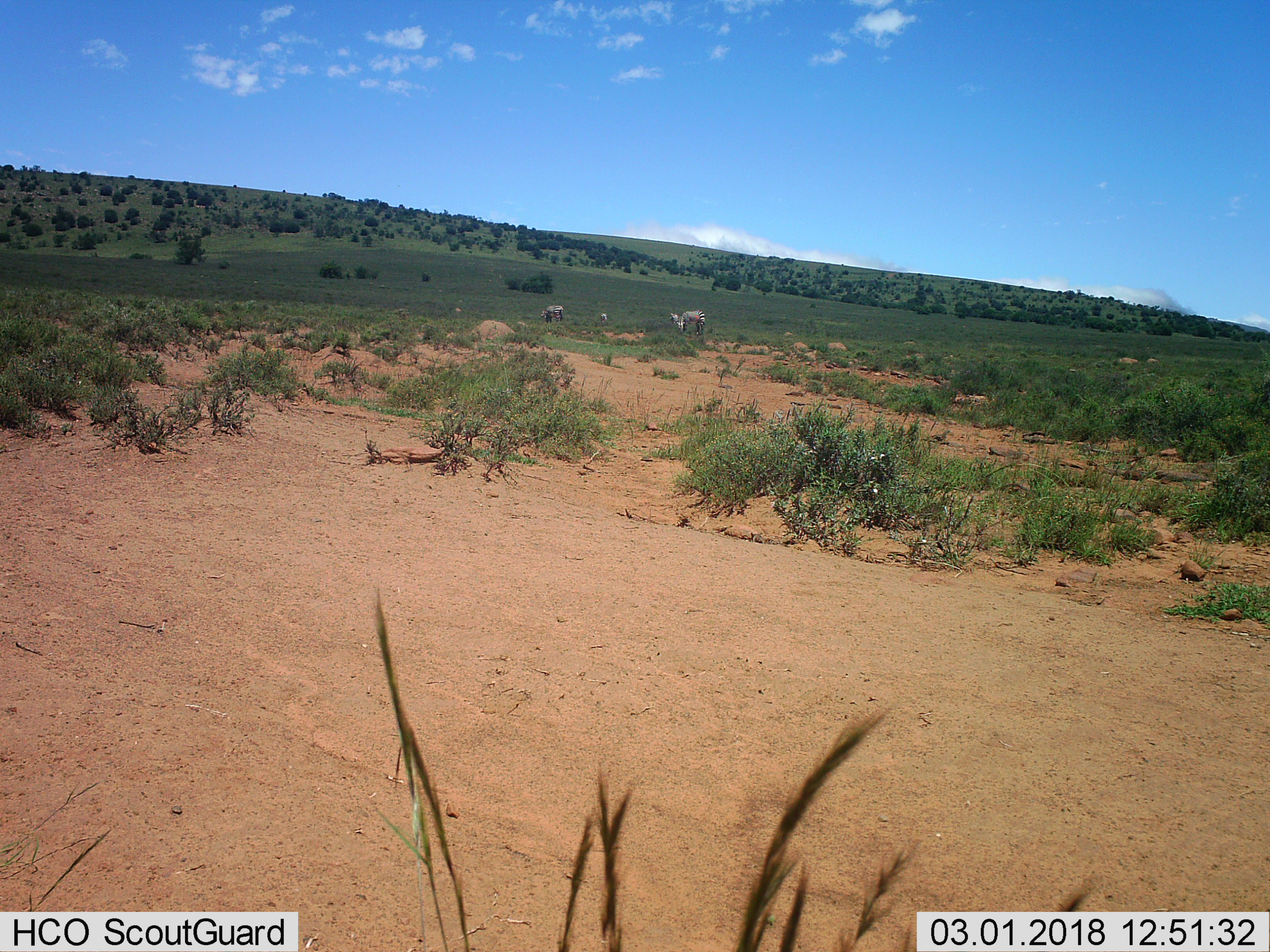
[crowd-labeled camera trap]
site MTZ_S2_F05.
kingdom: Animalia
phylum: Chordata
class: Mammalia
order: Perissodactyla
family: Equidae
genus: Equus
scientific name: Equus zebra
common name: mountain zebra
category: zebramountain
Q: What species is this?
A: Zebramountain (mountain zebra) (Equus zebra).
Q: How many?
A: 4.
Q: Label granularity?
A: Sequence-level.